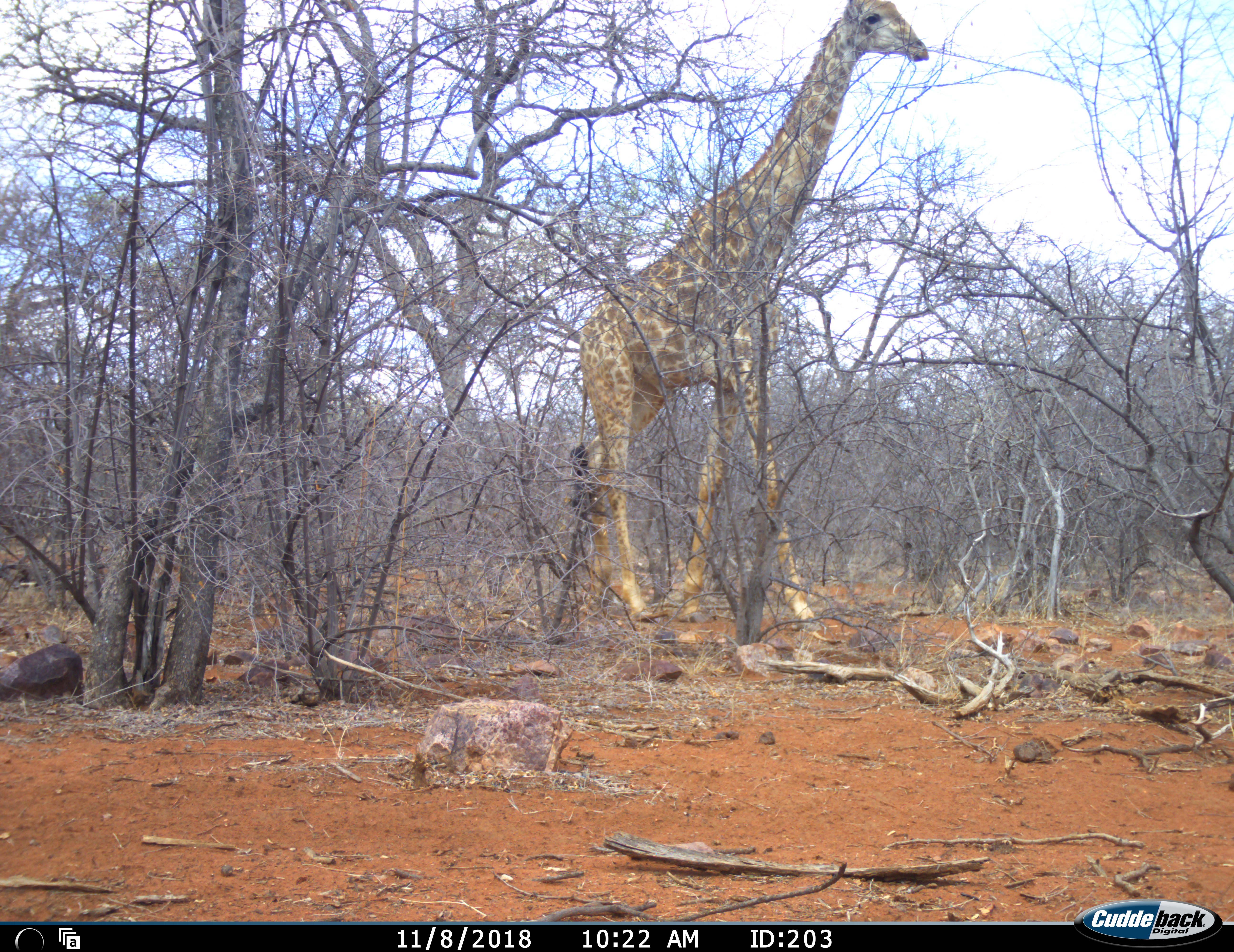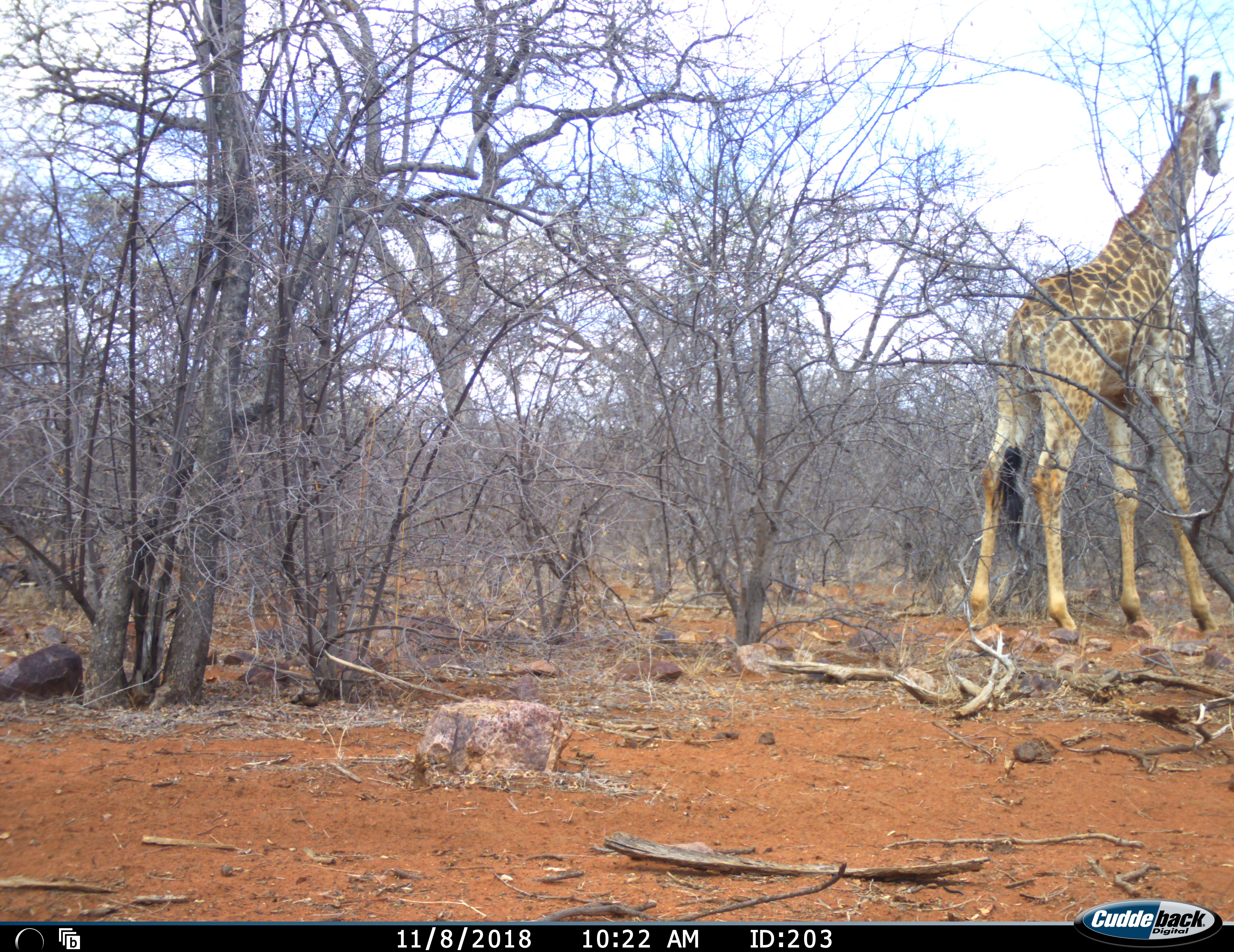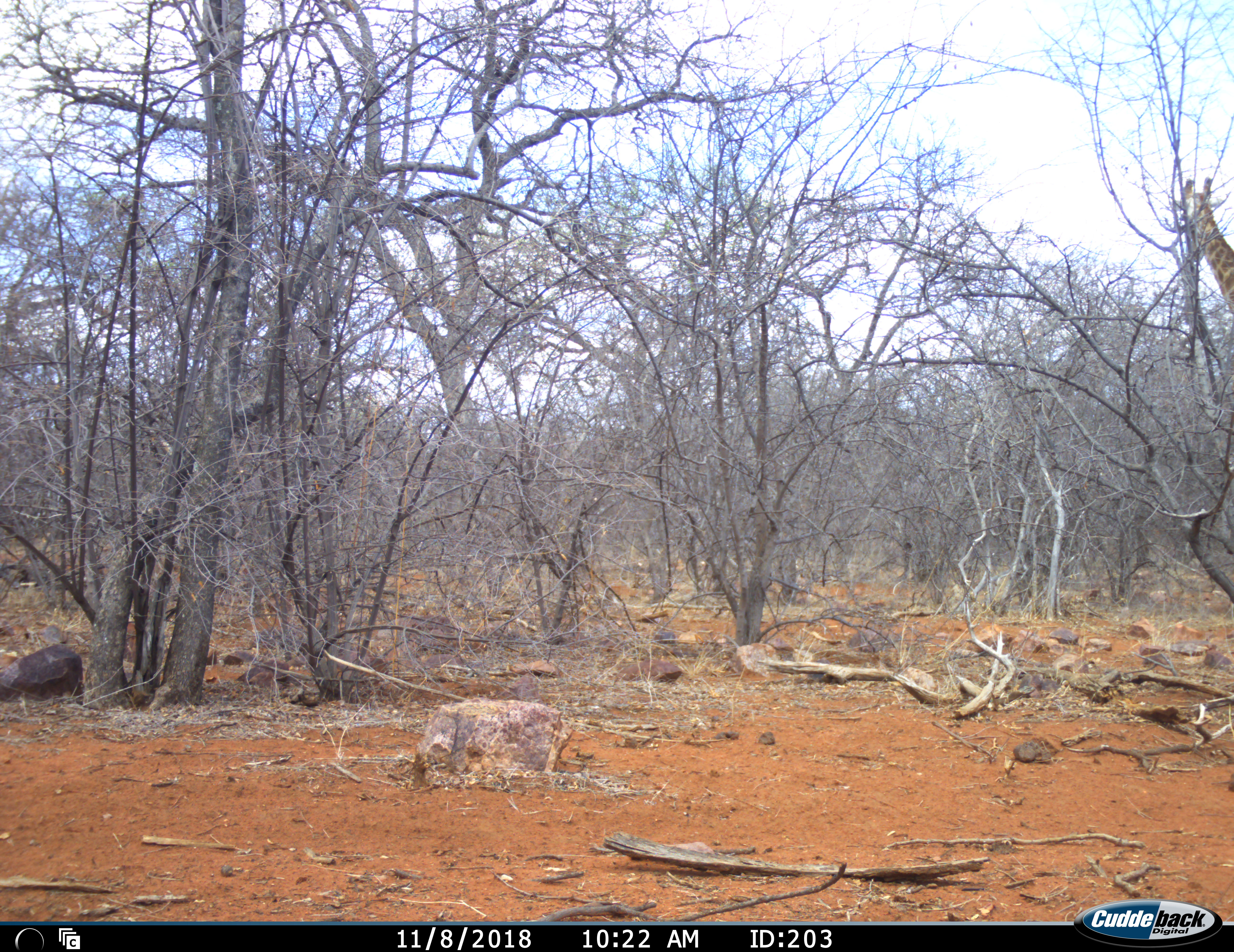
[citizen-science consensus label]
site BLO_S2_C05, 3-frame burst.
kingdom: Animalia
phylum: Chordata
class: Mammalia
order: Artiodactyla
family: Giraffidae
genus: Giraffa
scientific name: Giraffa camelopardalis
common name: giraffe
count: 1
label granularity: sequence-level